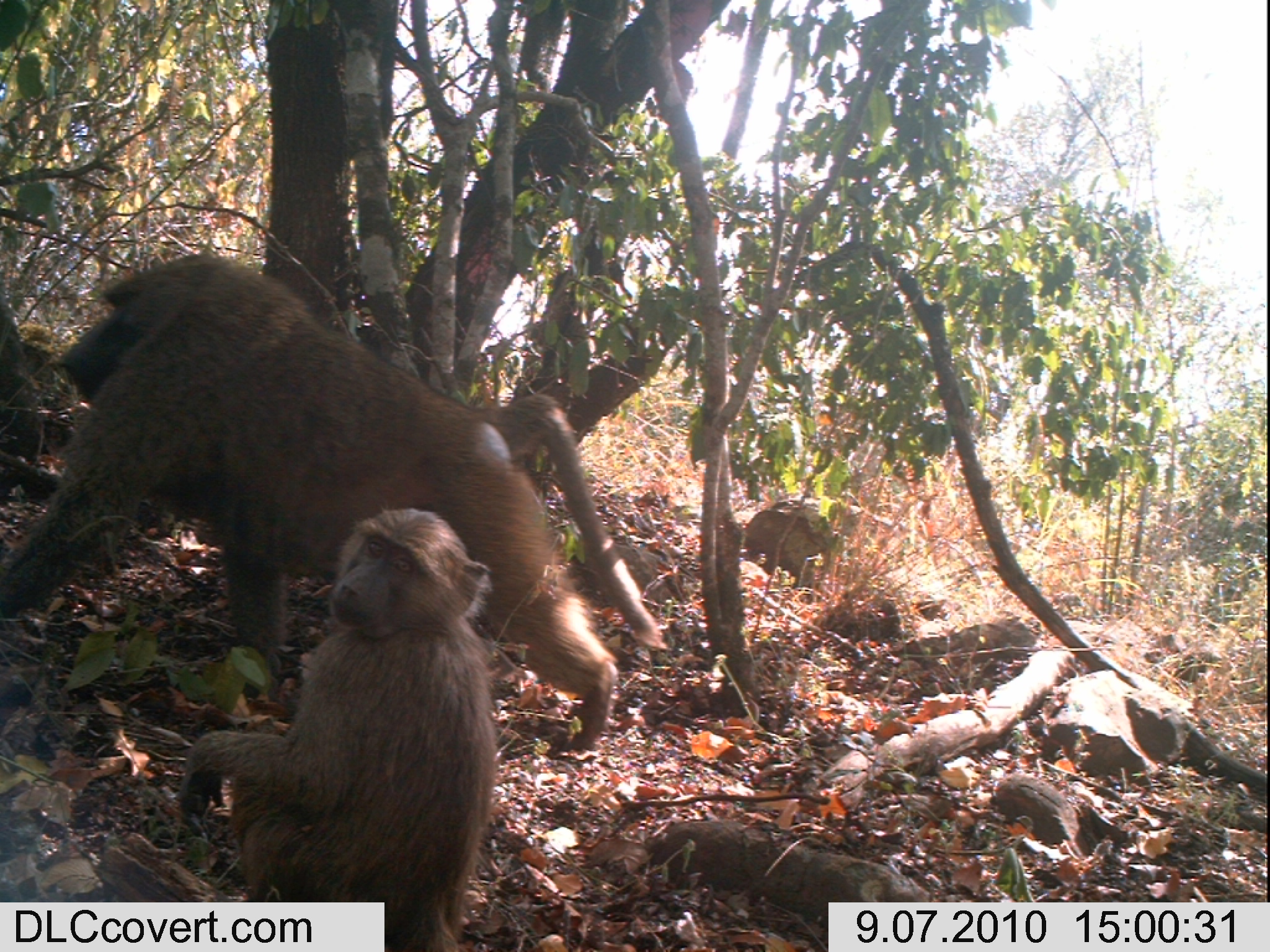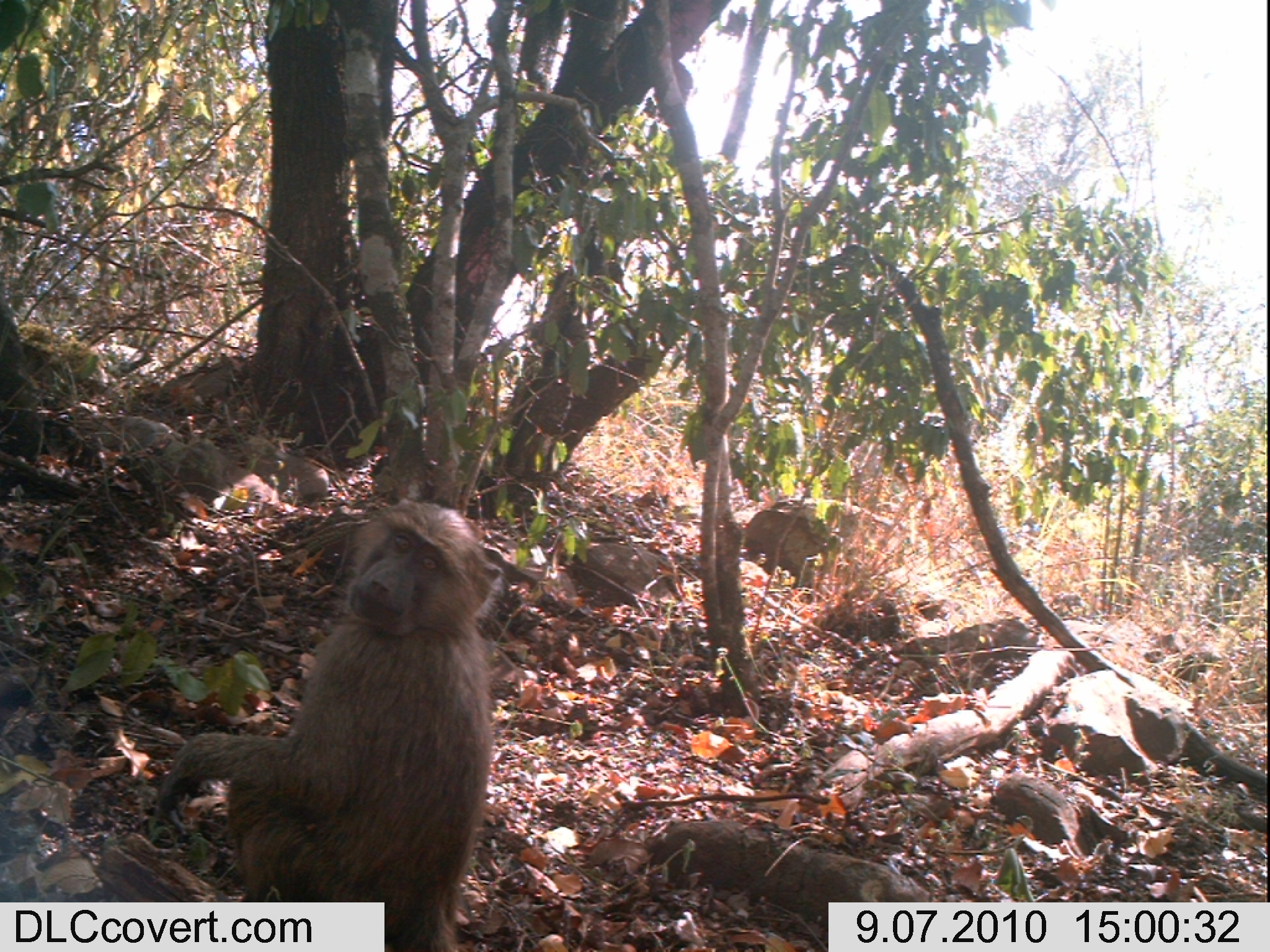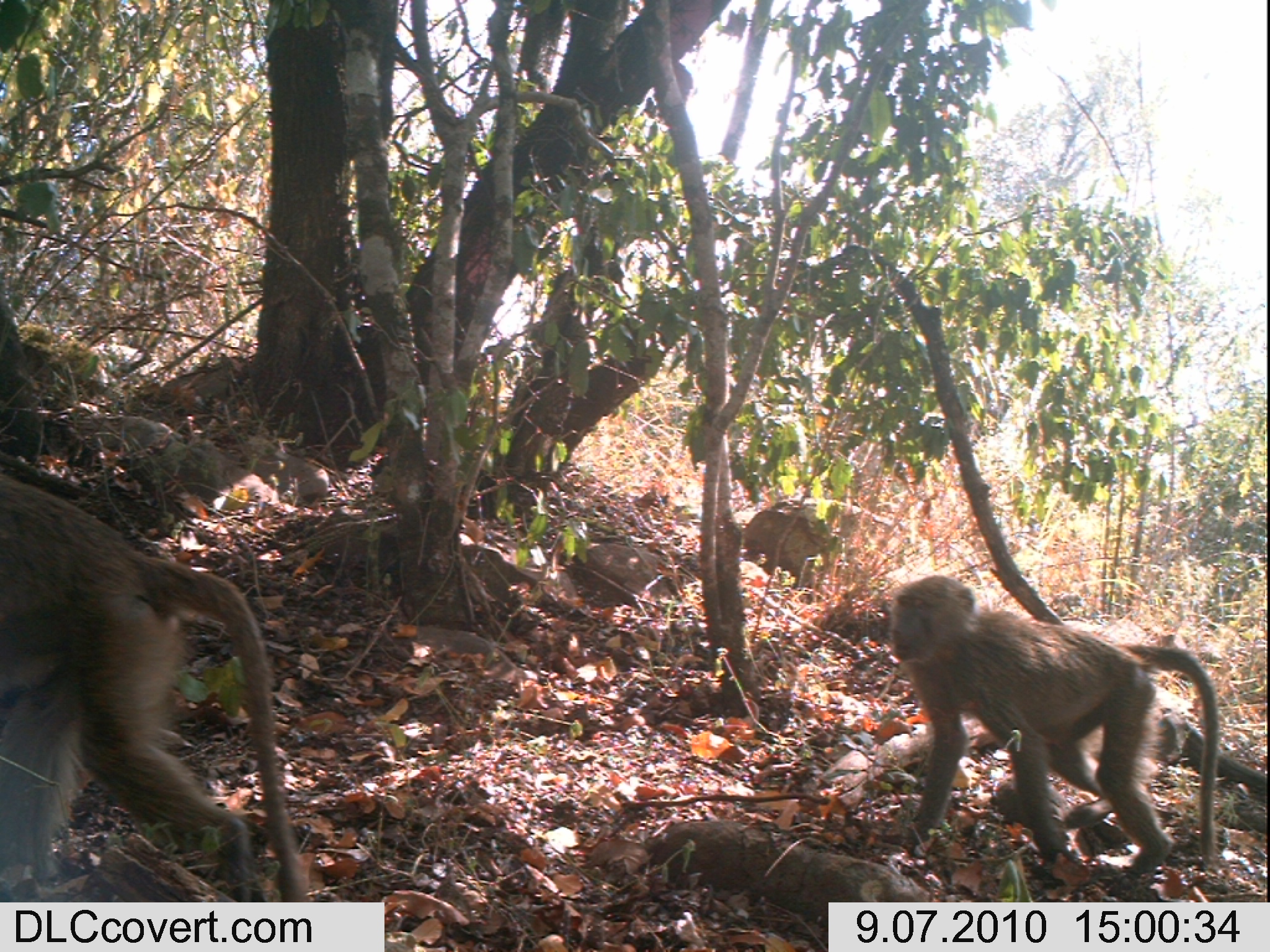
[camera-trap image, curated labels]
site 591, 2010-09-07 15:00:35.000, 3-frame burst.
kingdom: Animalia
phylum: Chordata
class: Mammalia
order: Primates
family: Cercopithecidae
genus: Papio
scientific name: Papio anubis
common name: olive baboon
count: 2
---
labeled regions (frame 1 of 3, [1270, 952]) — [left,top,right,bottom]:
papio anubis: [0,248,666,755]; [173,506,498,952]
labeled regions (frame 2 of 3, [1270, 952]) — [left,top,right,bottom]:
papio anubis: [159,501,503,952]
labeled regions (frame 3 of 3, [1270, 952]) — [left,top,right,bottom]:
papio anubis: [0,473,313,903]; [883,573,1220,887]